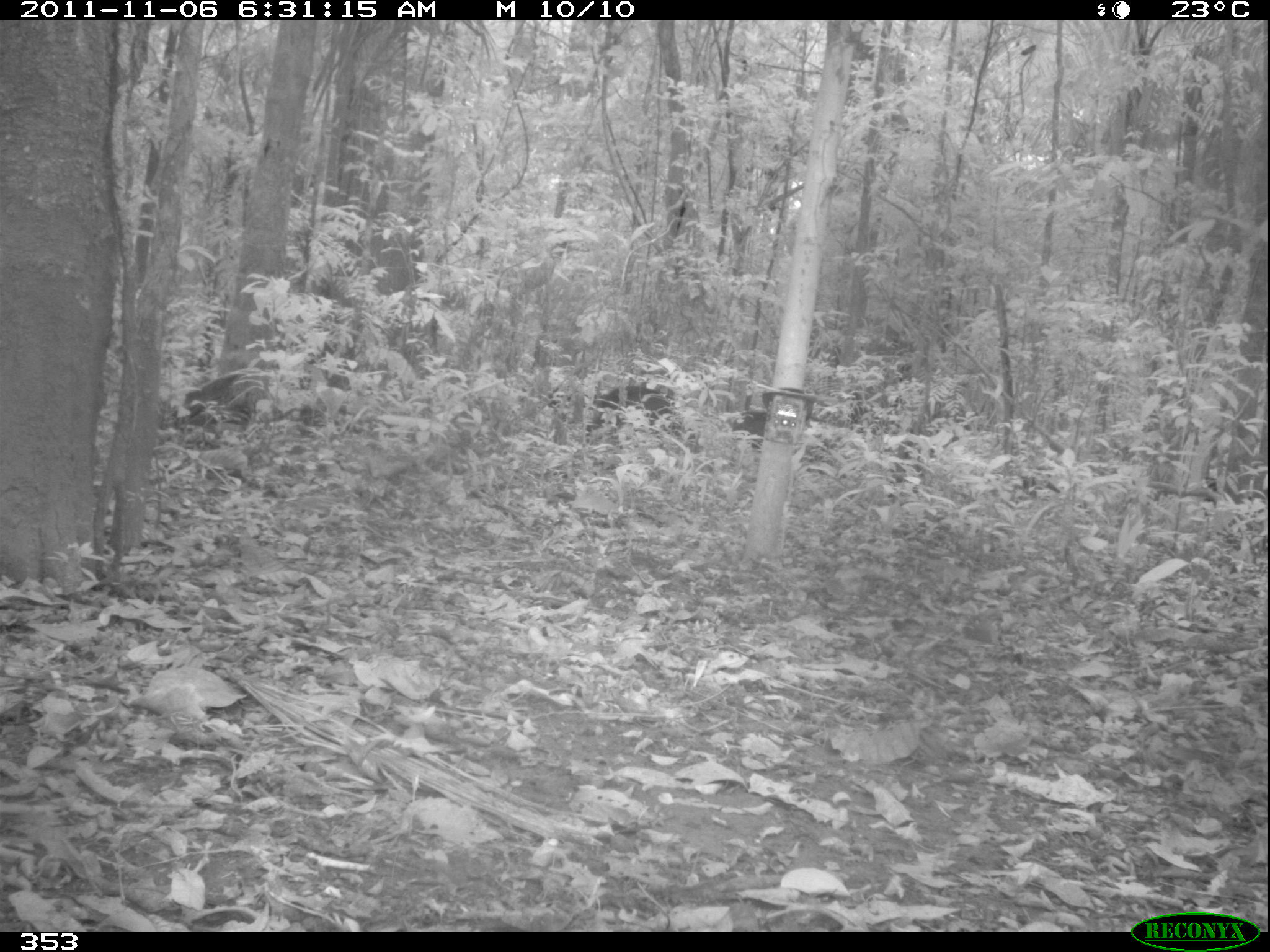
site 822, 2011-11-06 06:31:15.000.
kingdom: Animalia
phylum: Chordata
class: Mammalia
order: Artiodactyla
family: Tayassuidae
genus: Tayassu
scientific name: Tayassu pecari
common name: white-lipped peccary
Tayassu pecari (white-lipped peccary).